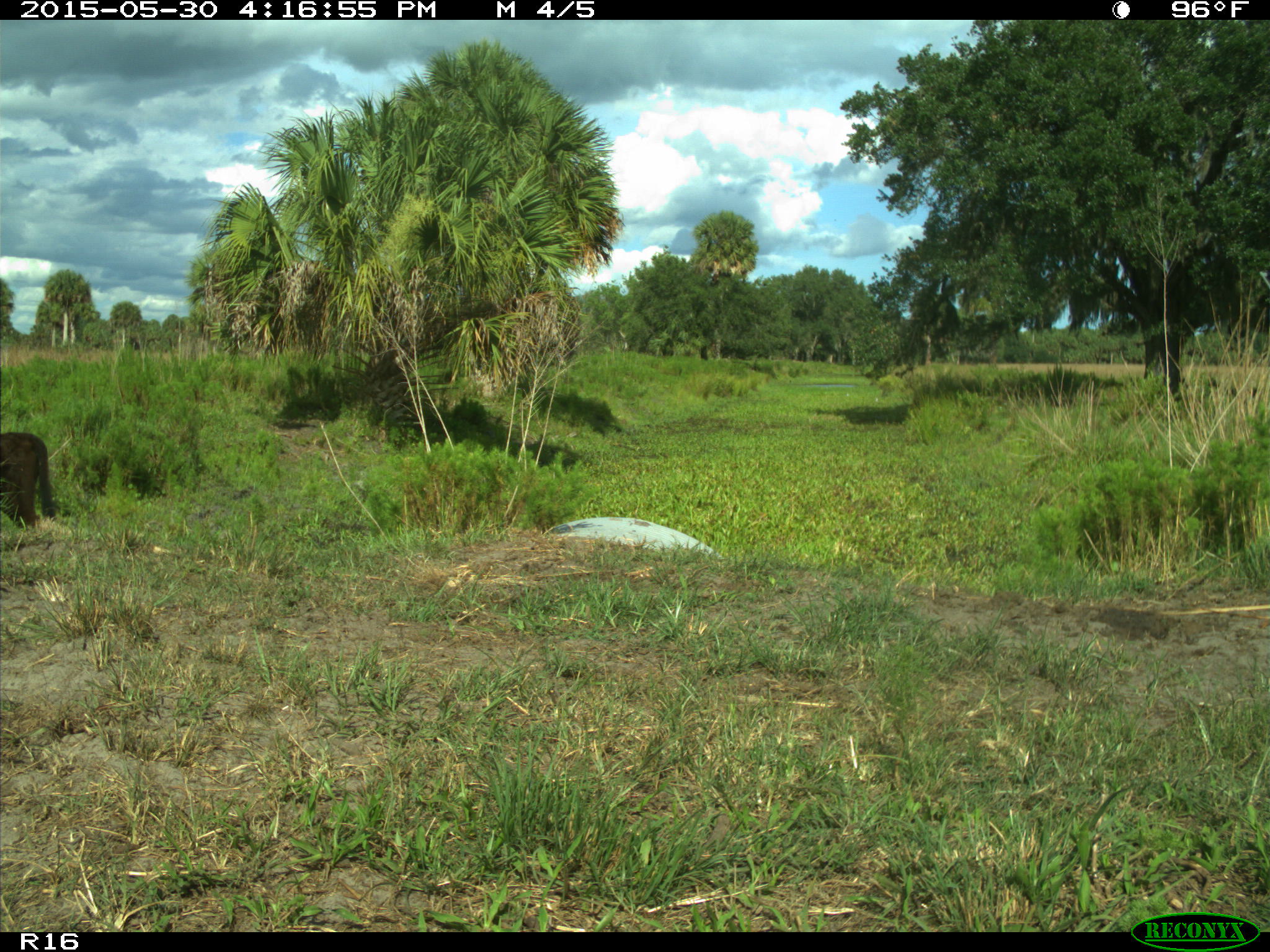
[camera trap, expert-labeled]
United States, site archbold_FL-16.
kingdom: Animalia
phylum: Chordata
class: Mammalia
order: Artiodactyla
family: Bovidae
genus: Bos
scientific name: Bos taurus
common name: domestic cow